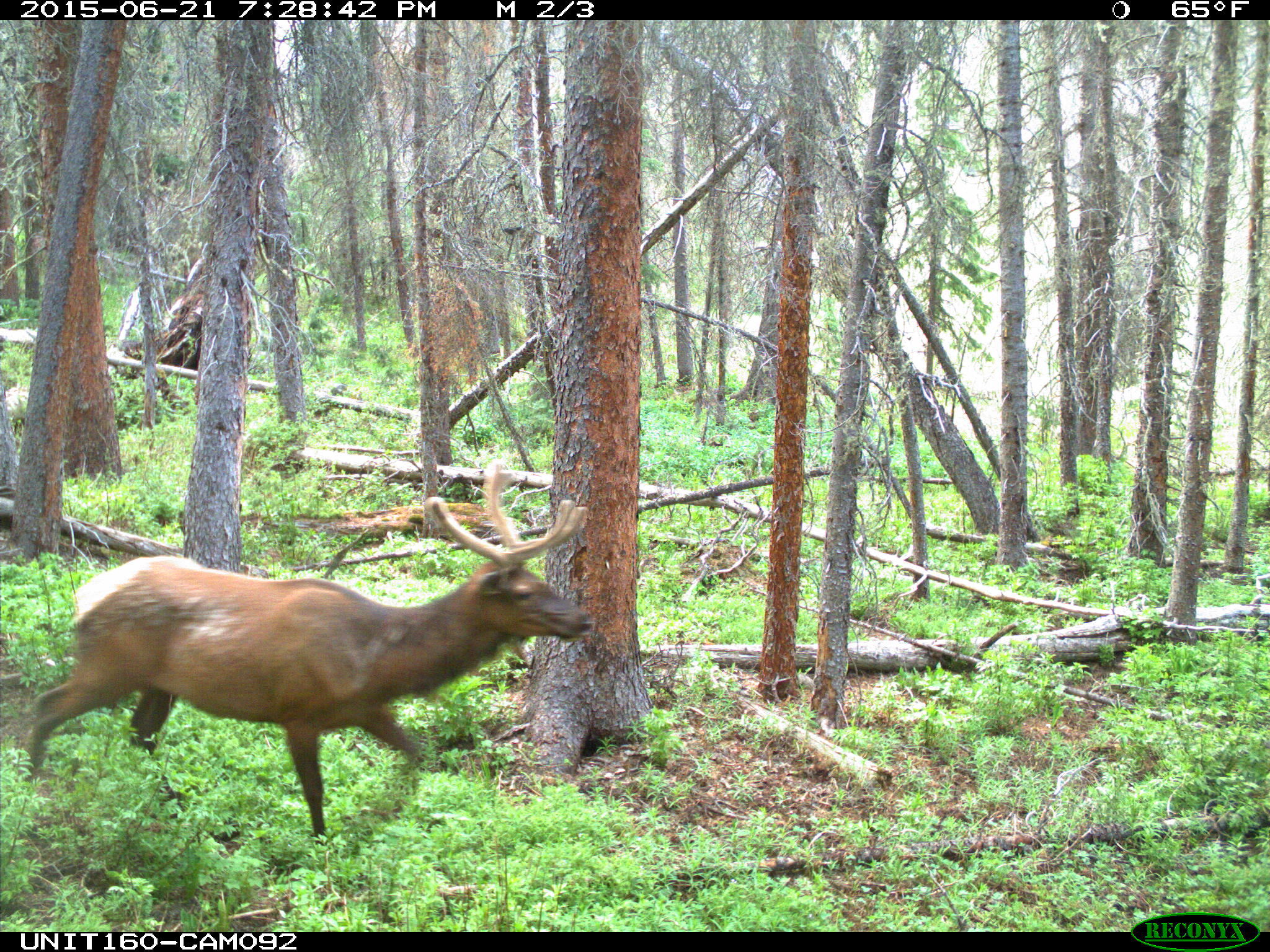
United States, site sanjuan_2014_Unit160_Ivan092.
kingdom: Animalia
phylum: Chordata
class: Mammalia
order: Artiodactyla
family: Cervidae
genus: Cervus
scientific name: Cervus elaphus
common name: red deer